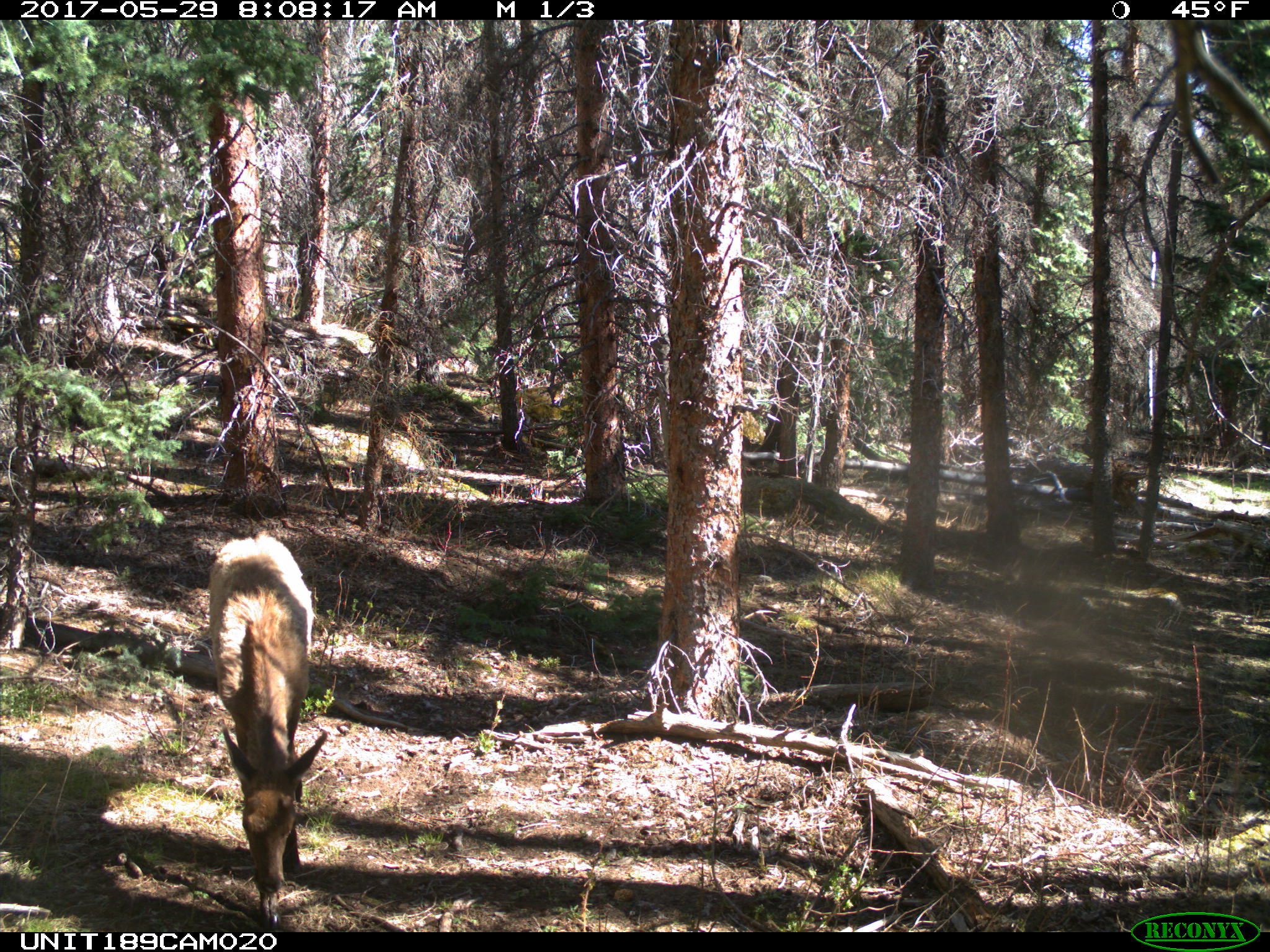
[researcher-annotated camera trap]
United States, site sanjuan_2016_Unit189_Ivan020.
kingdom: Animalia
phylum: Chordata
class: Mammalia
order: Artiodactyla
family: Cervidae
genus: Cervus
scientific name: Cervus elaphus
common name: red deer